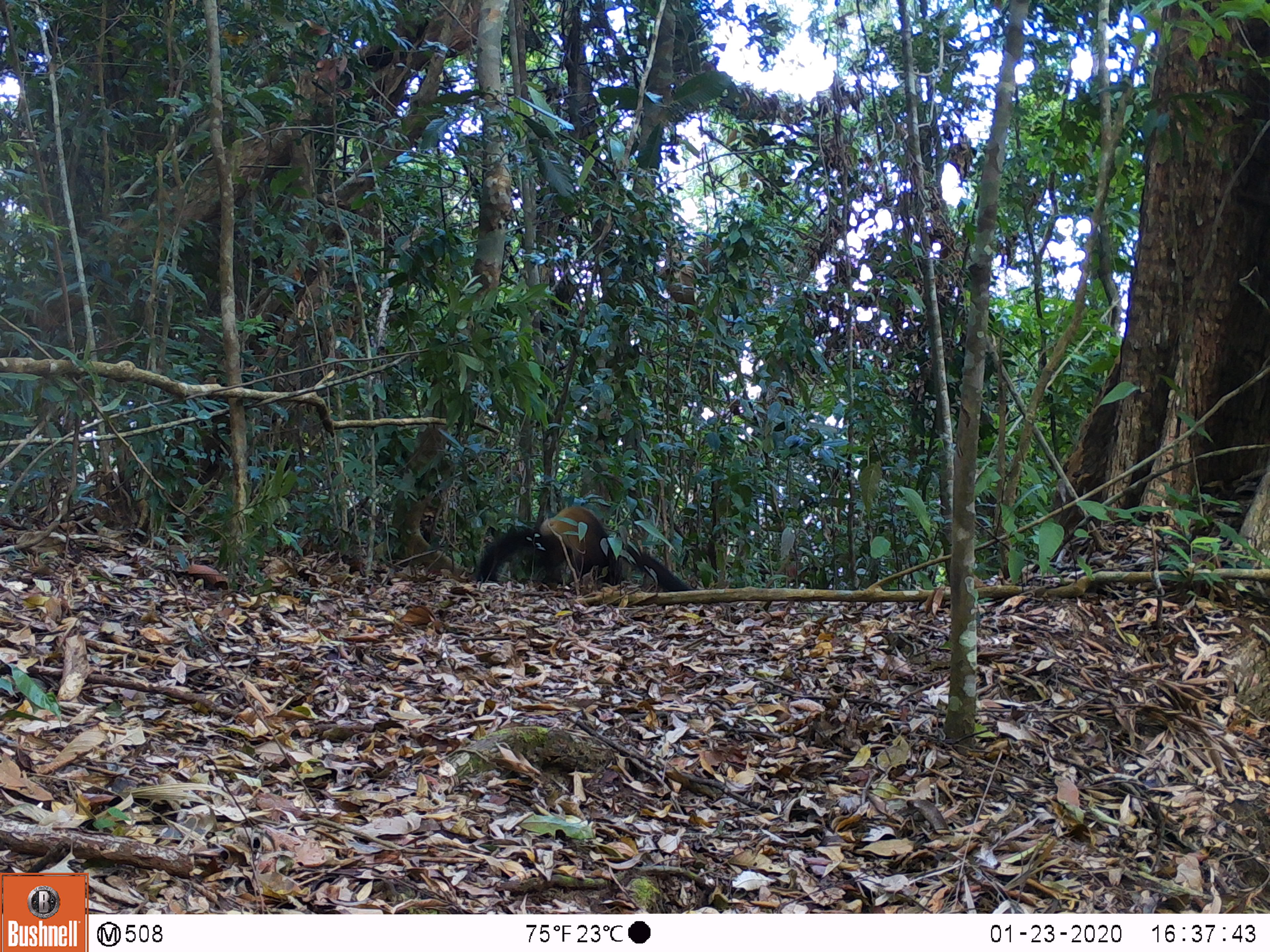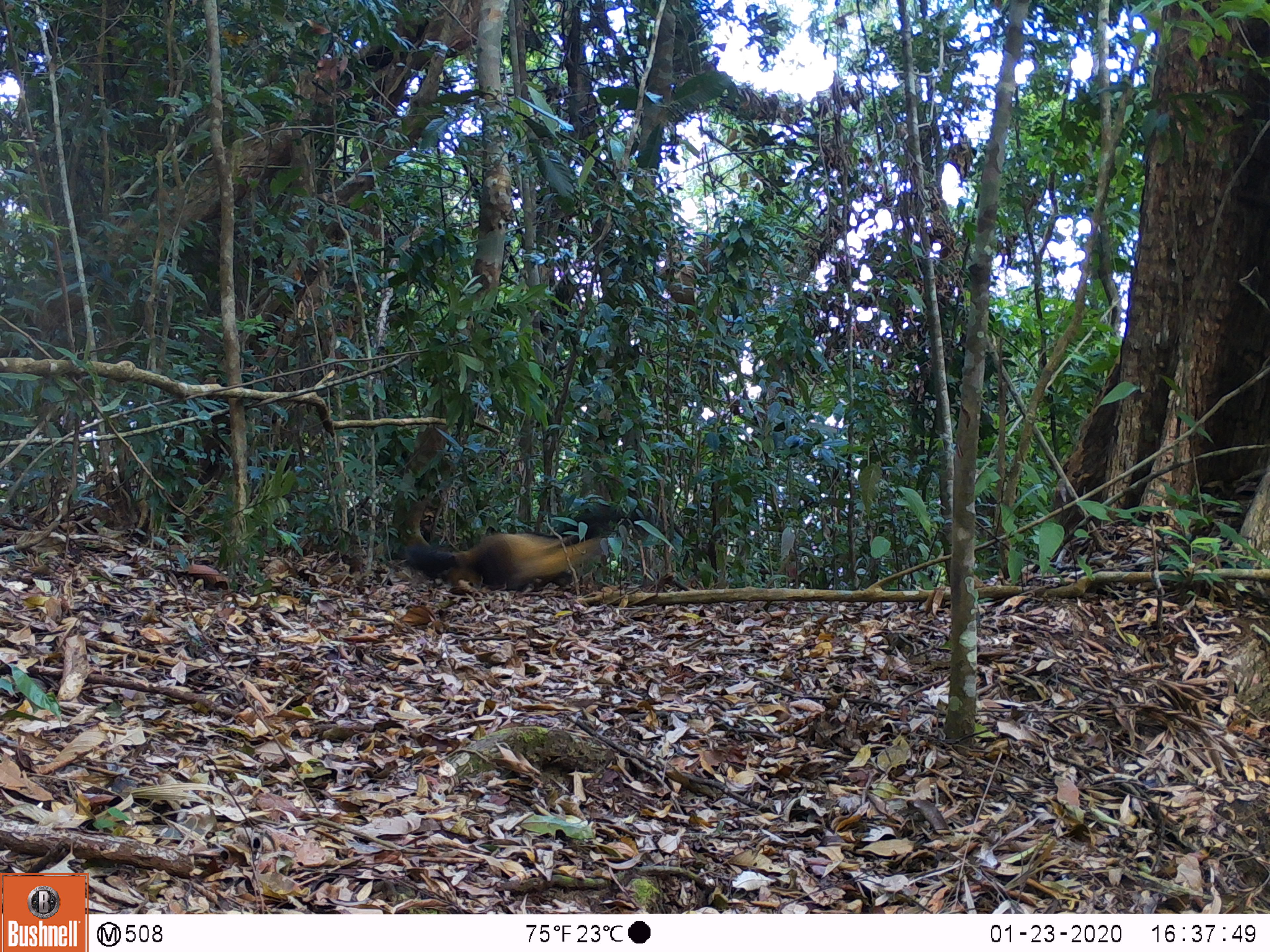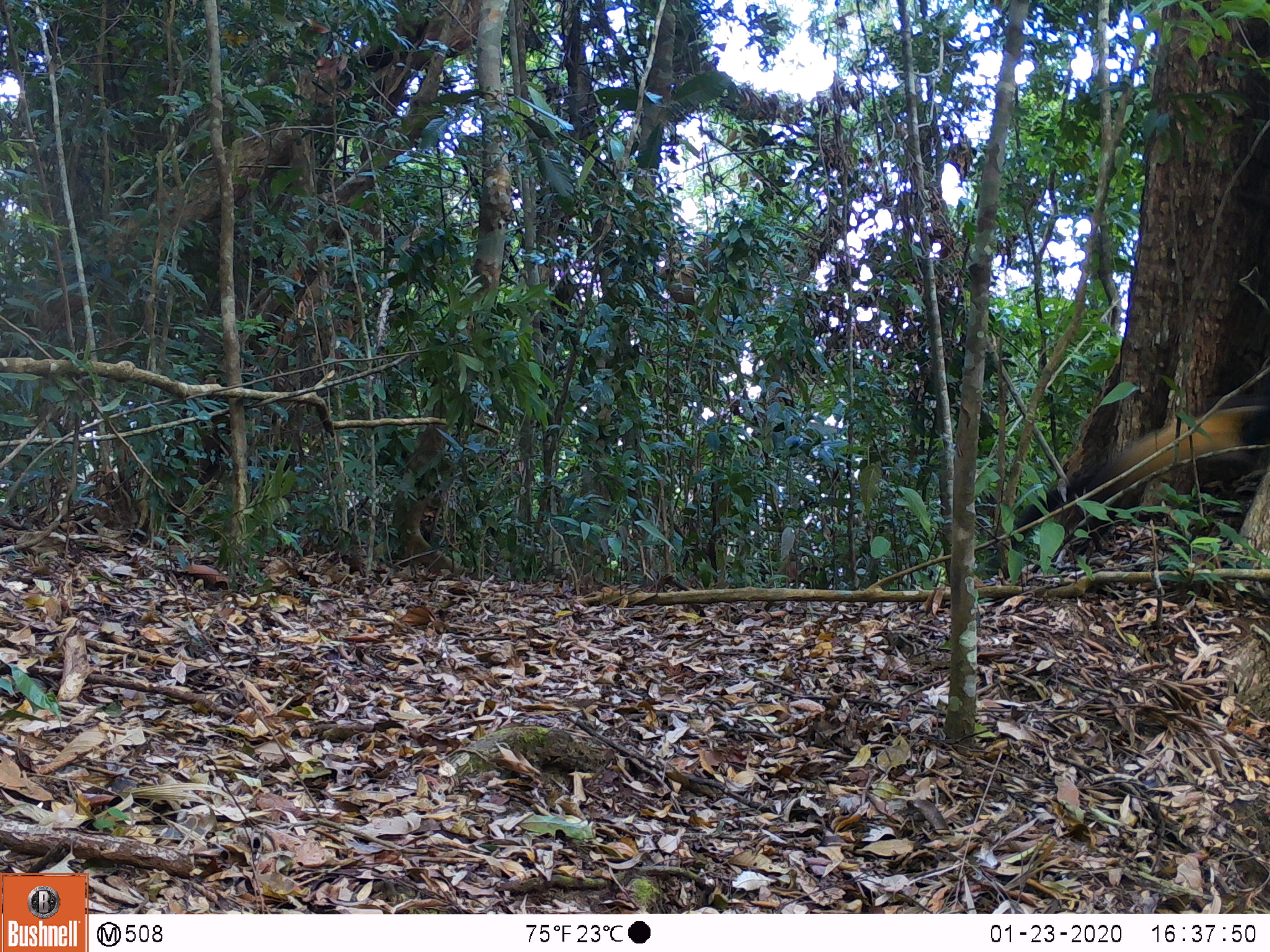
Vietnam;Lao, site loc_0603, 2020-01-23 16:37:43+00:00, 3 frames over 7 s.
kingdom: Animalia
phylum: Chordata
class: Mammalia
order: Carnivora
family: Mustelidae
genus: Martes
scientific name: Martes flavigula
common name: yellow-throated marten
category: yellow throated marten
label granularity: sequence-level